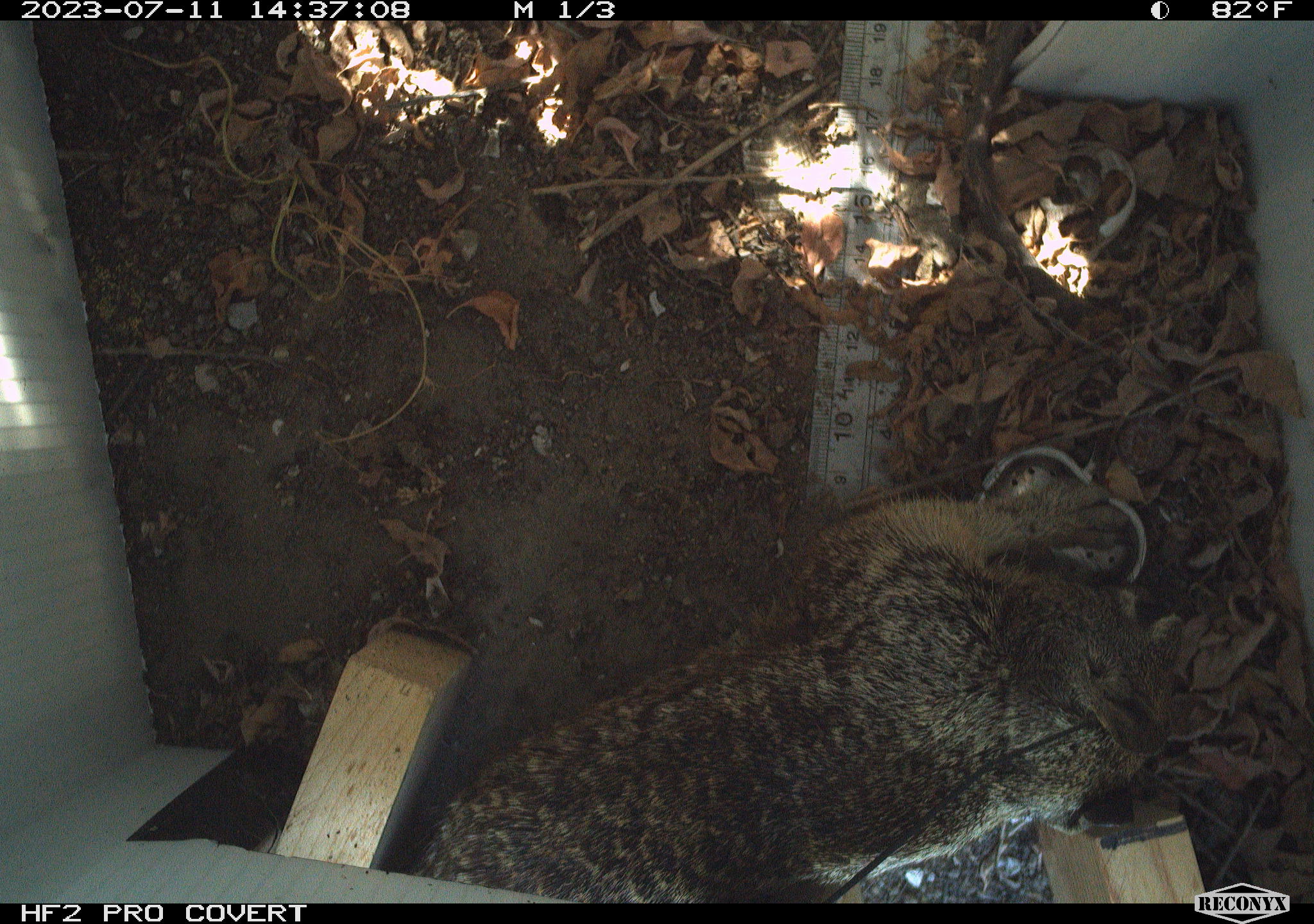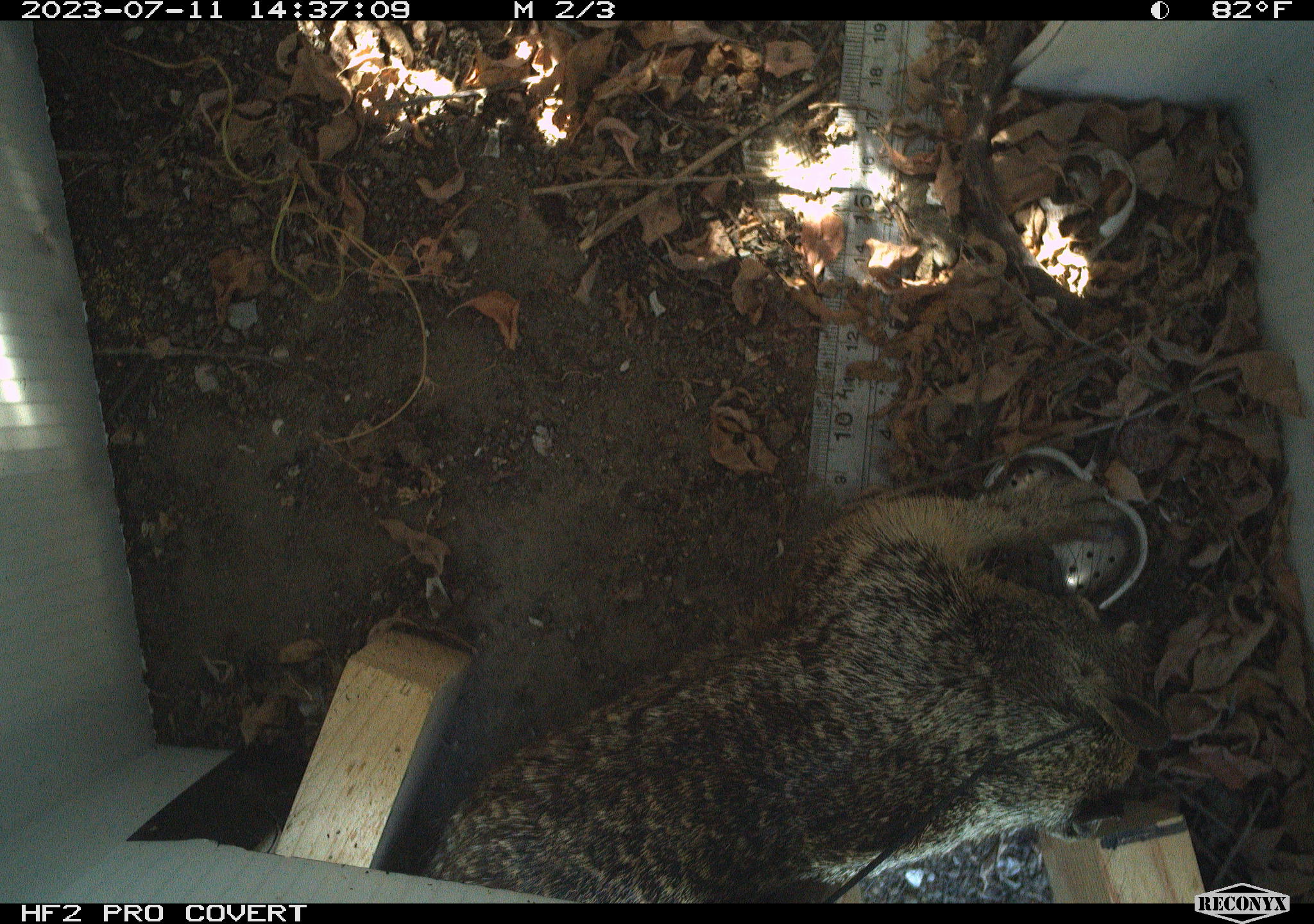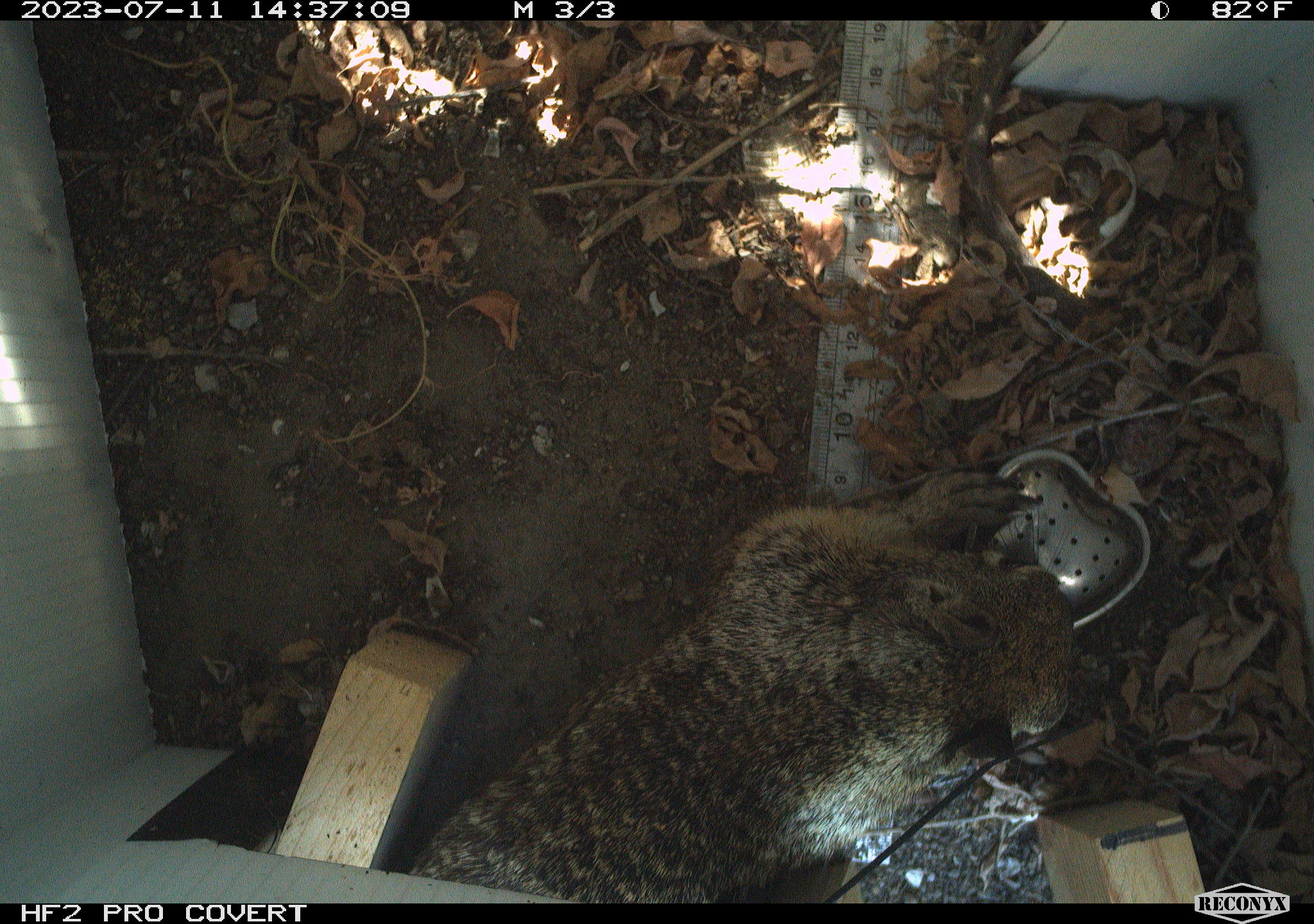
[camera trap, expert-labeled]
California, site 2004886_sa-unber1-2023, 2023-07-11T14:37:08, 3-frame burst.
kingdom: Animalia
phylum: Chordata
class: Mammalia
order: Rodentia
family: Sciuridae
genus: Otospermophilus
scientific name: Otospermophilus beecheyi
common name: california ground squirrel